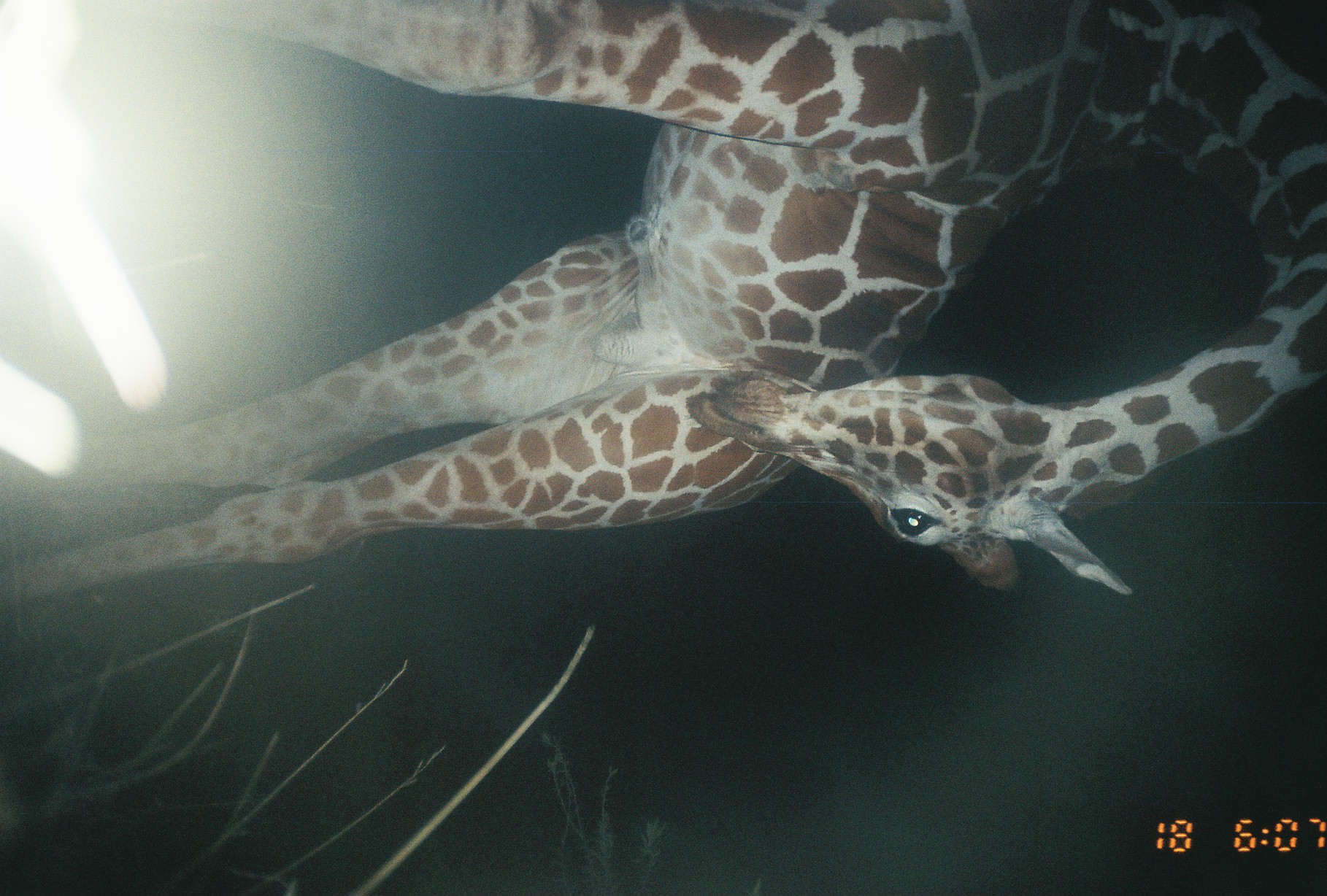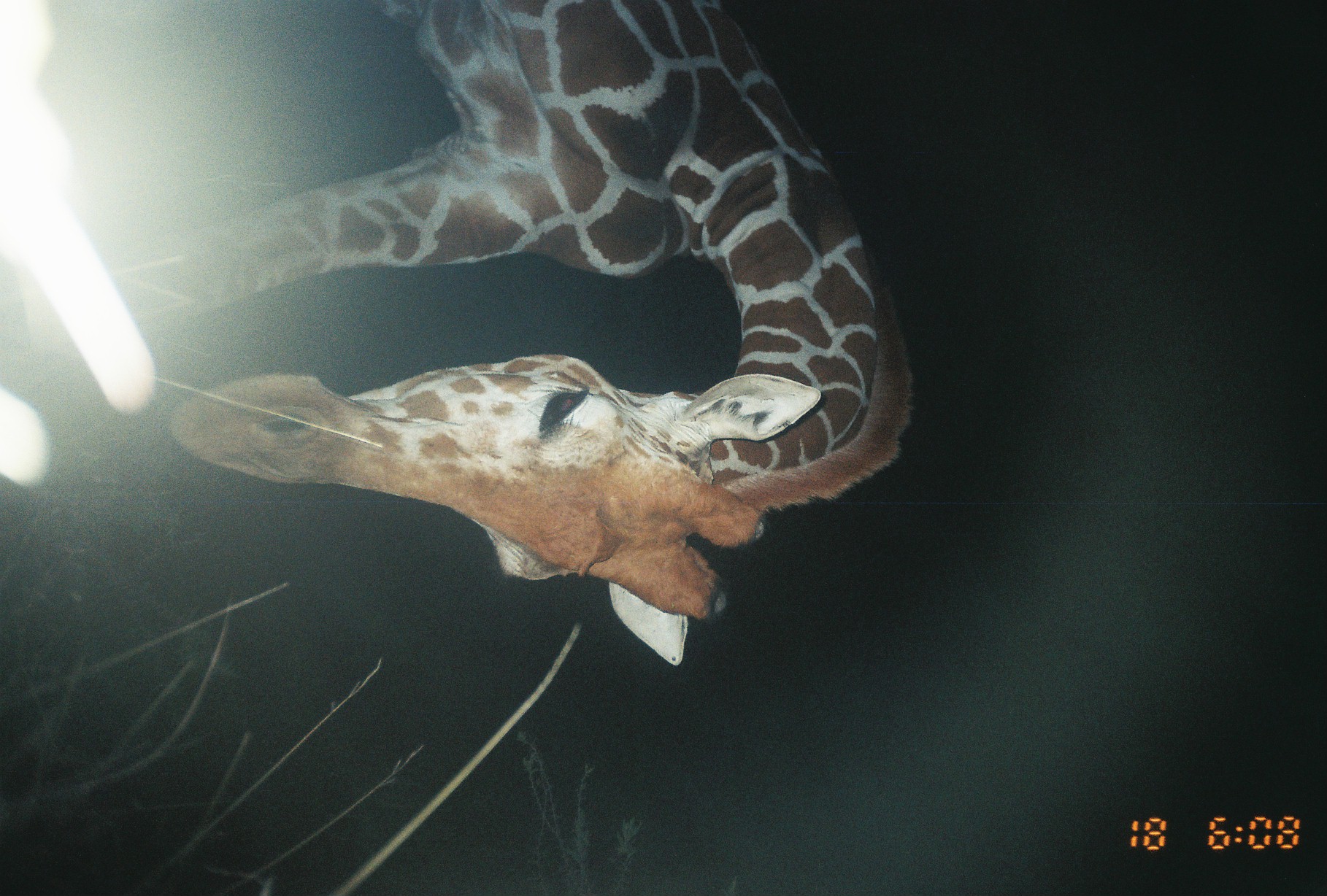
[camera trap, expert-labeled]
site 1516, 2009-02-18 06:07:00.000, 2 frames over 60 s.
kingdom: Animalia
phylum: Chordata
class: Mammalia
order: Artiodactyla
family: Giraffidae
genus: Giraffa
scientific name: Giraffa camelopardalis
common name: giraffe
Giraffa camelopardalis (giraffe), count 1.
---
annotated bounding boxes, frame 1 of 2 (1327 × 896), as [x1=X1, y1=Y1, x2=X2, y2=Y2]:
giraffa camelopardalis: [x1=0, y1=0, x2=1323, y2=595]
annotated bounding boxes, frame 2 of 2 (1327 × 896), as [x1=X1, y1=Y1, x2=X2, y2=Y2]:
giraffa camelopardalis: [x1=26, y1=0, x2=915, y2=667]